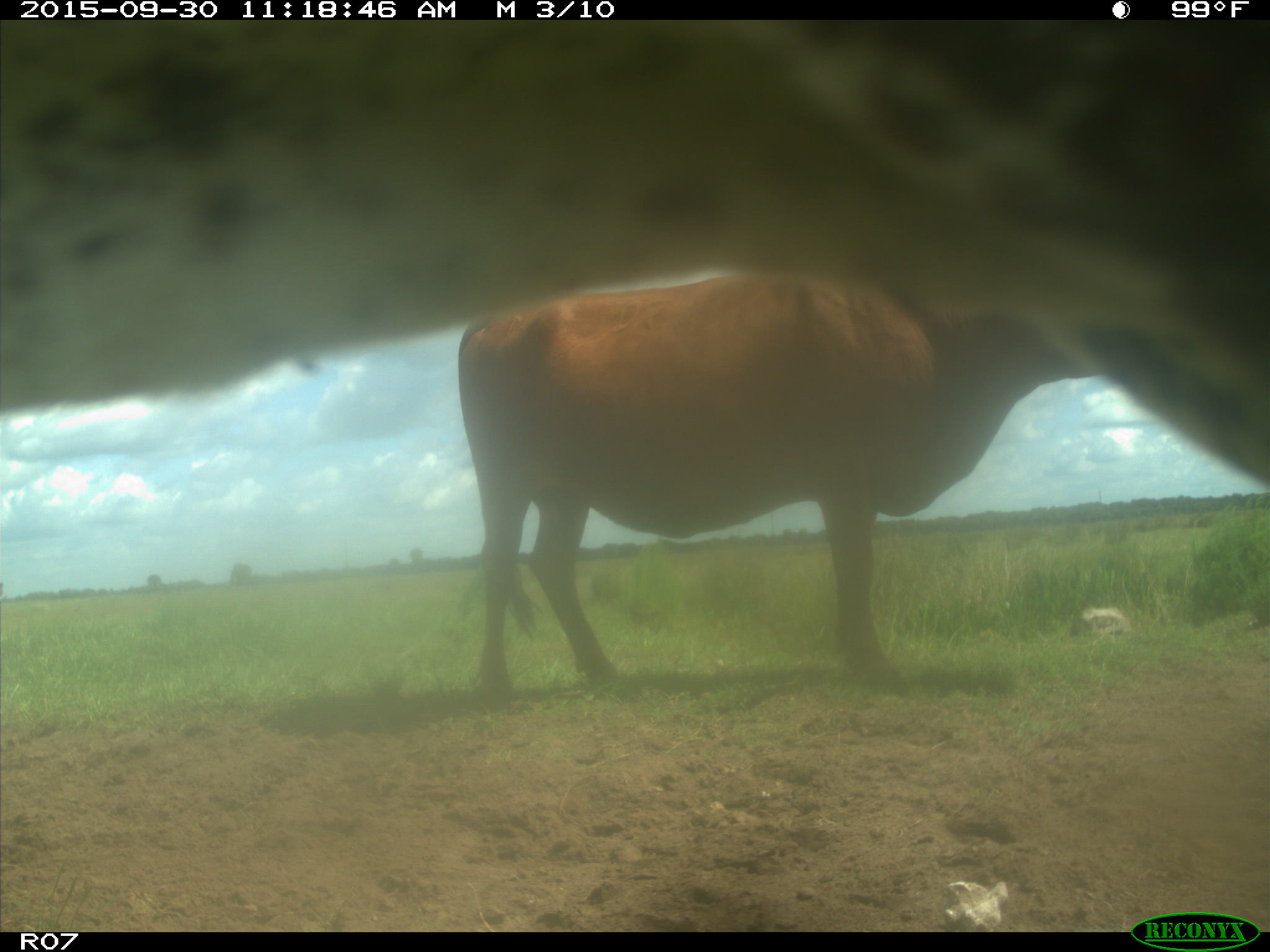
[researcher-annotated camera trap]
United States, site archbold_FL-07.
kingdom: Animalia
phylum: Chordata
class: Mammalia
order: Artiodactyla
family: Bovidae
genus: Bos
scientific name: Bos taurus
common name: domestic cow